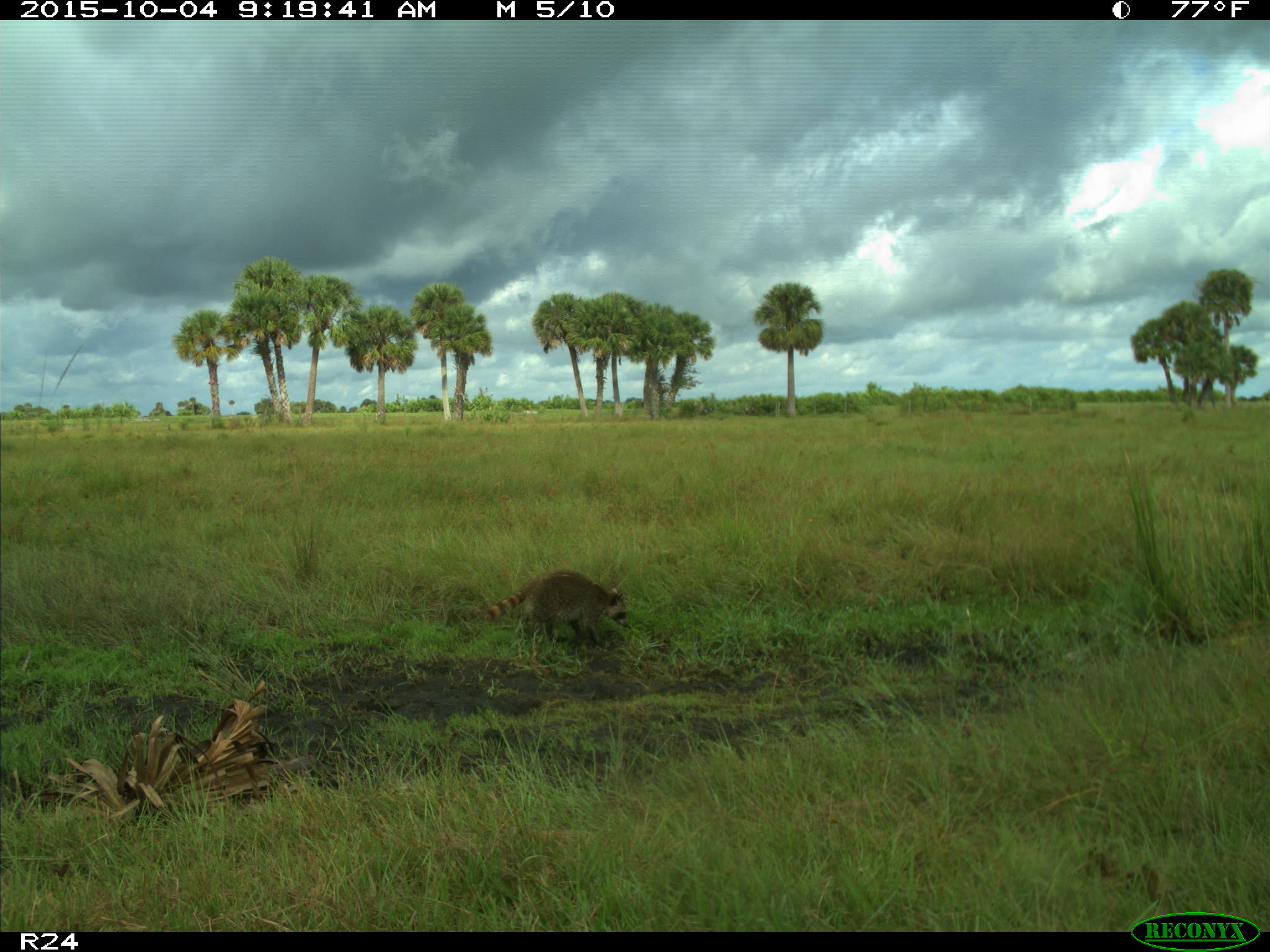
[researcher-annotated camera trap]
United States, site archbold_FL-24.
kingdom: Animalia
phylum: Chordata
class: Mammalia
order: Carnivora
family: Procyonidae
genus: Procyon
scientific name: Procyon lotor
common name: common raccoon